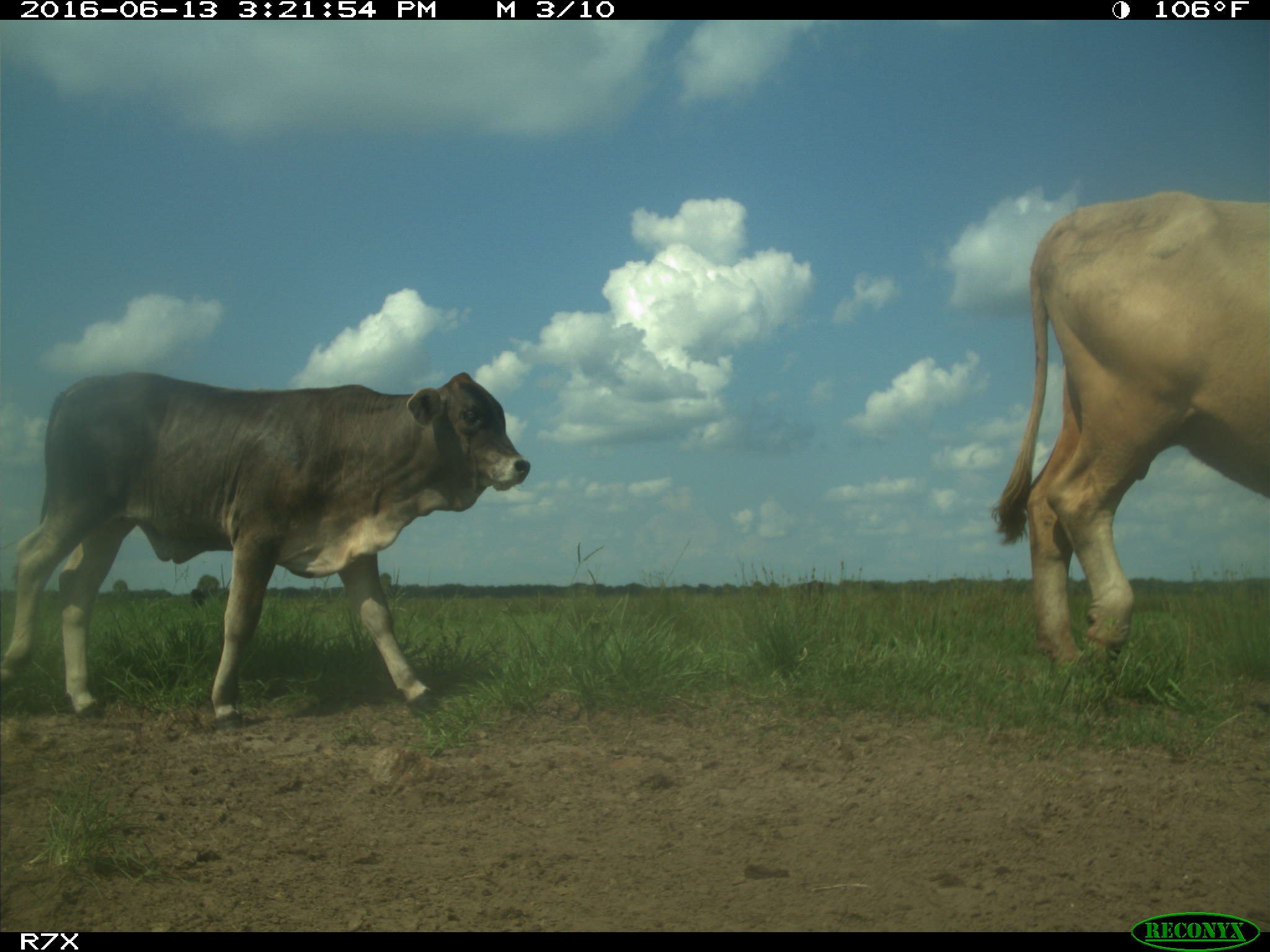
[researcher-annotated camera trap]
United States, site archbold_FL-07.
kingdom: Animalia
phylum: Chordata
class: Mammalia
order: Artiodactyla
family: Bovidae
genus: Bos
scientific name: Bos taurus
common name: domestic cow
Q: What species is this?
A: Bos taurus (domestic cow).